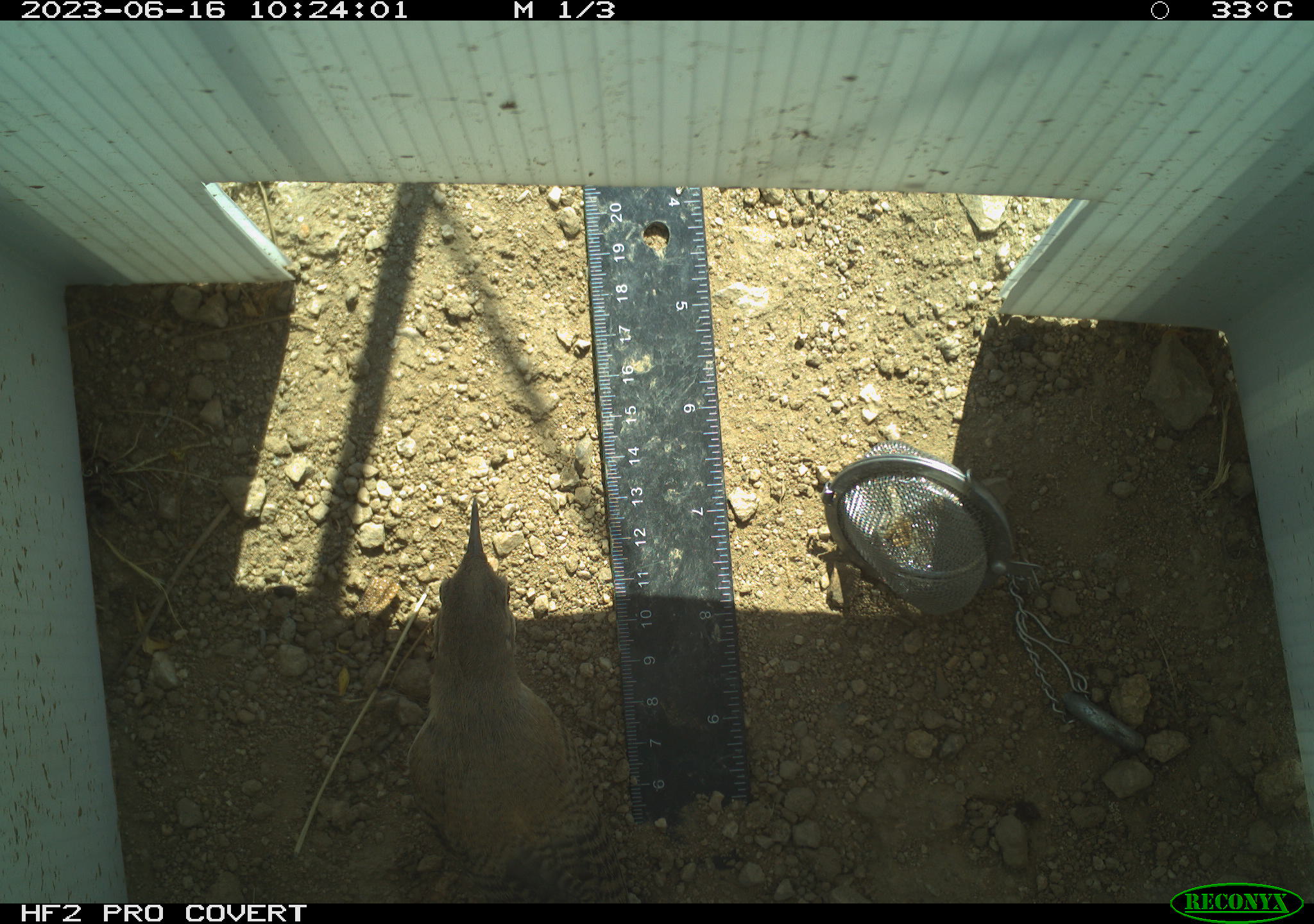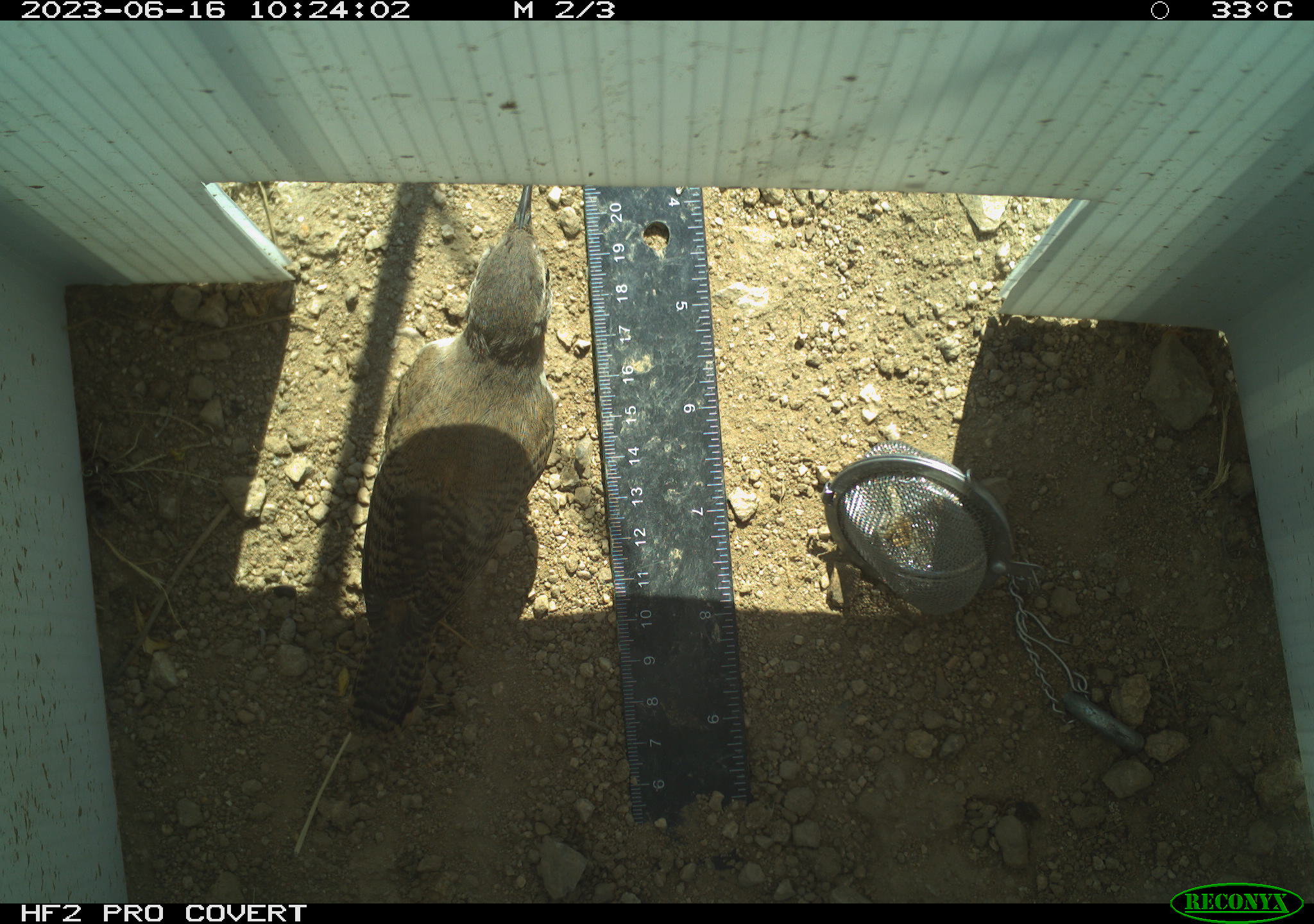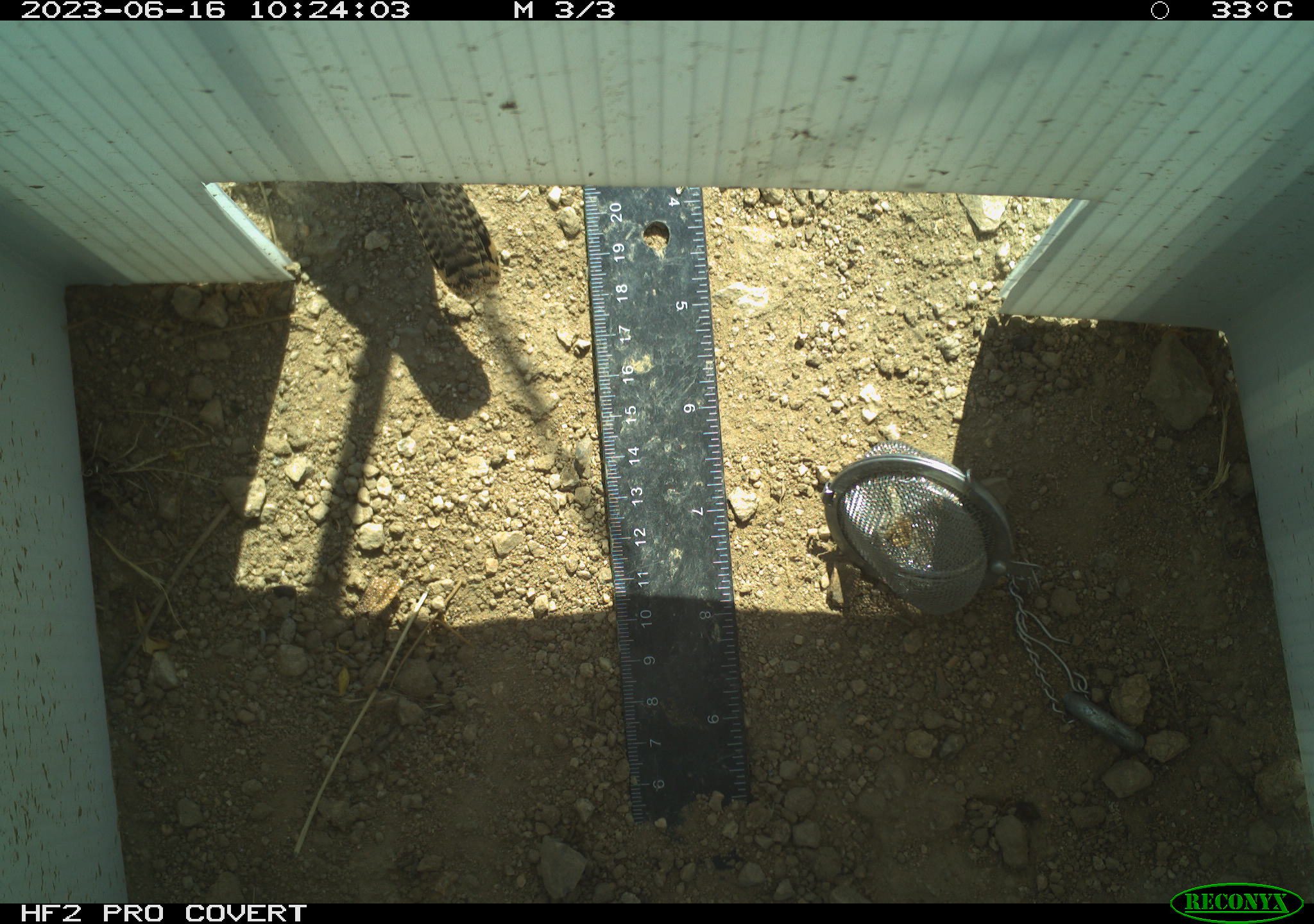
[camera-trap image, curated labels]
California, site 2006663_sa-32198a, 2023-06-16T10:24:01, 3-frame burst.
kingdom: Animalia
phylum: Chordata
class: Aves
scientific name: Aves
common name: bird